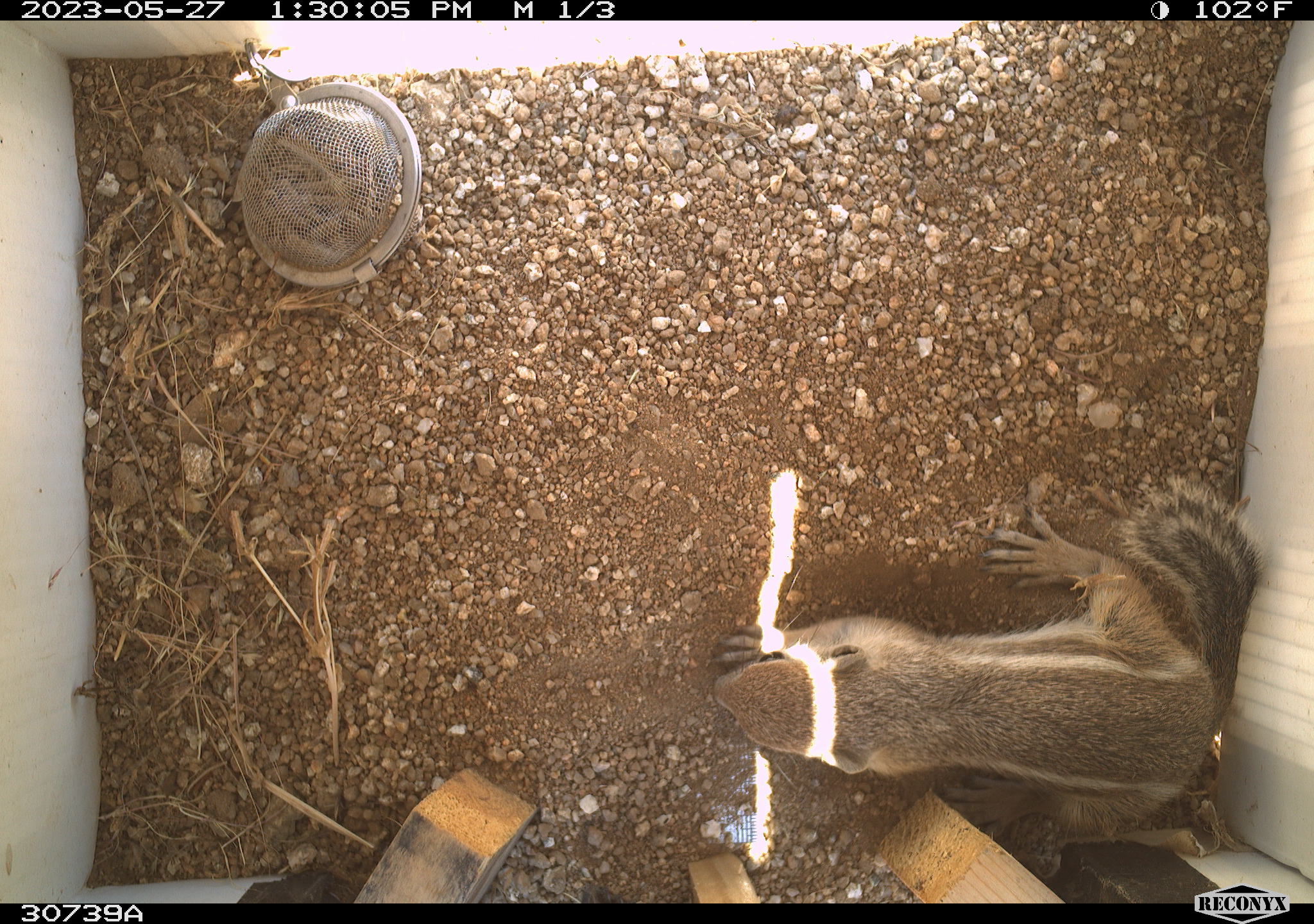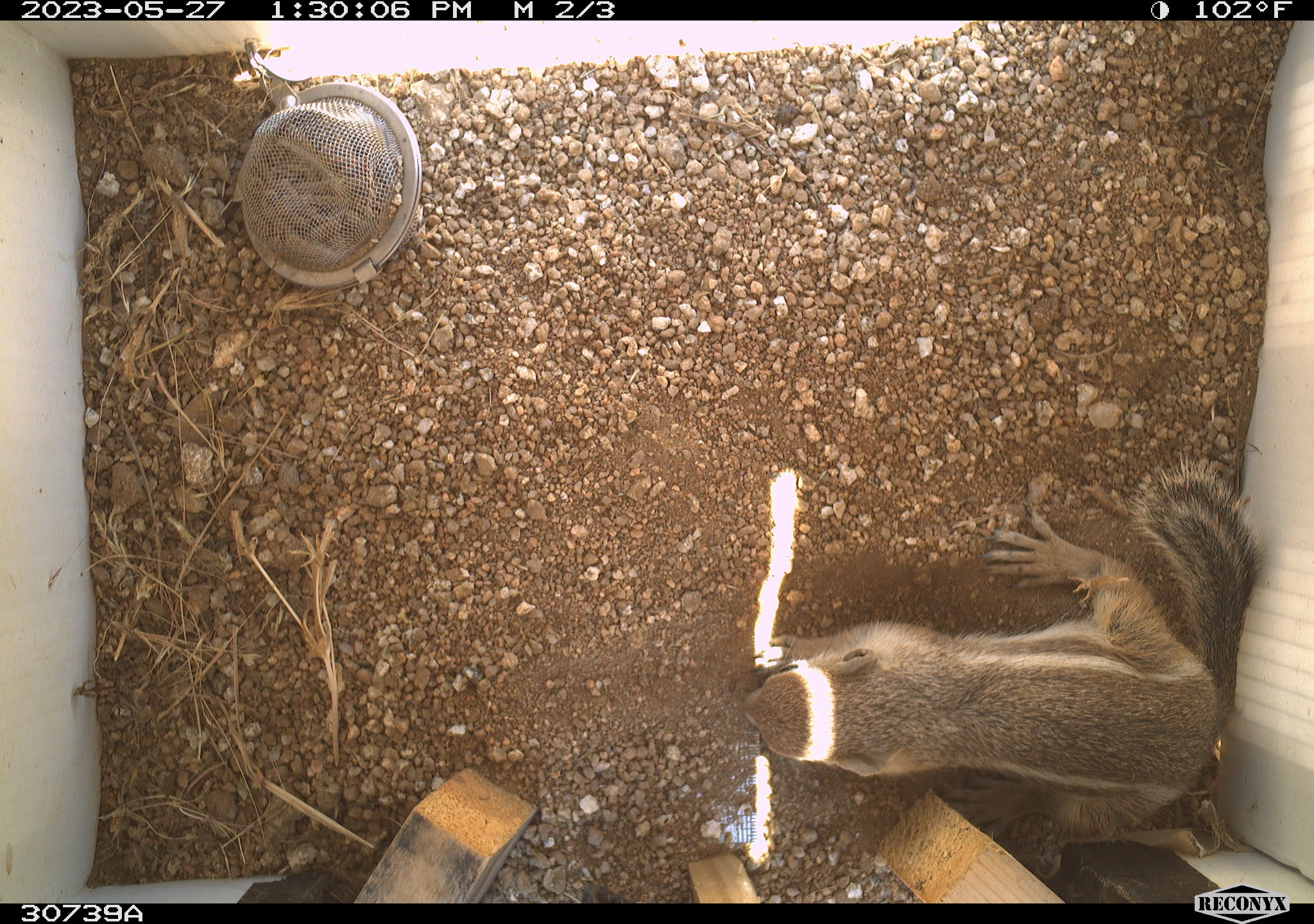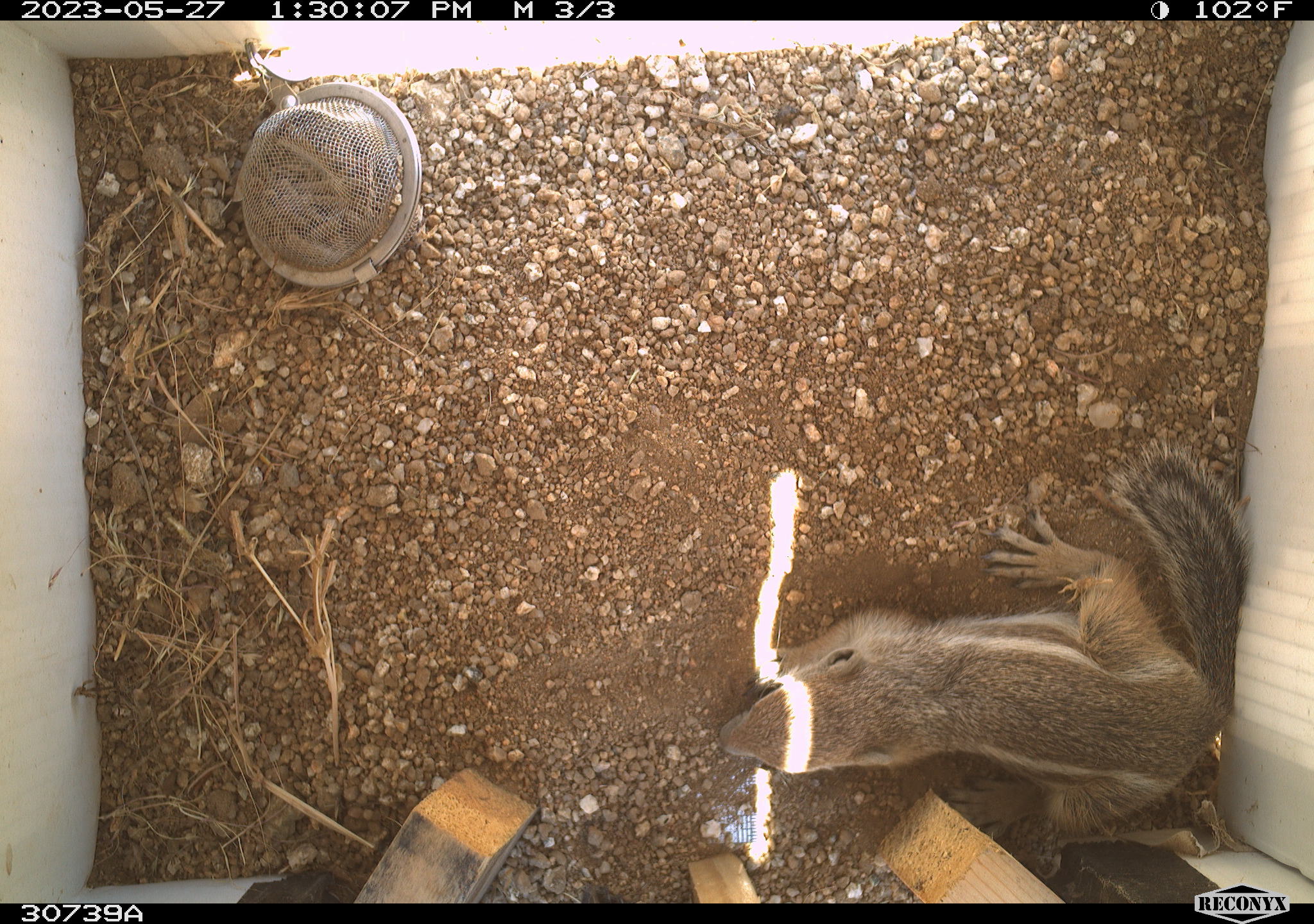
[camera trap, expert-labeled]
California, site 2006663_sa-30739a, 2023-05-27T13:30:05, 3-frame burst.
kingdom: Animalia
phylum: Chordata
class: Mammalia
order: Rodentia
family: Sciuridae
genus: Ammospermophilus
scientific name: Ammospermophilus leucurus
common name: white-tailed antelope squirrel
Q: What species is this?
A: White-tailed antelope squirrel (Ammospermophilus leucurus).